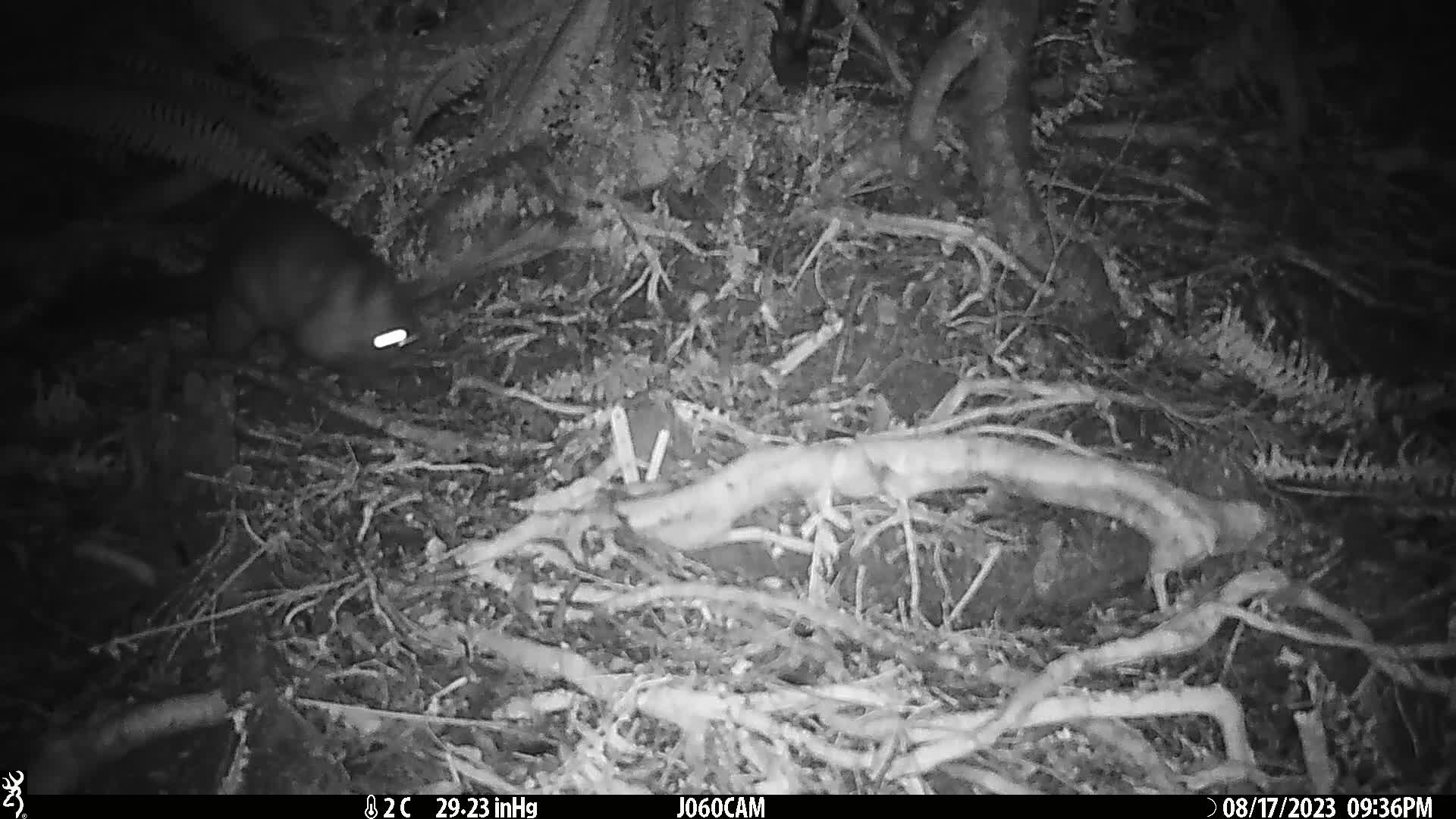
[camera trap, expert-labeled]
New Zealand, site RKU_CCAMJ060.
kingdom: Animalia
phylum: Chordata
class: Mammalia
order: Diprotodontia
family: Phalangeridae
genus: Trichosurus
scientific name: Trichosurus vulpecula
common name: common brushtail possum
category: possum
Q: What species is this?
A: Possum (common brushtail possum) (Trichosurus vulpecula).